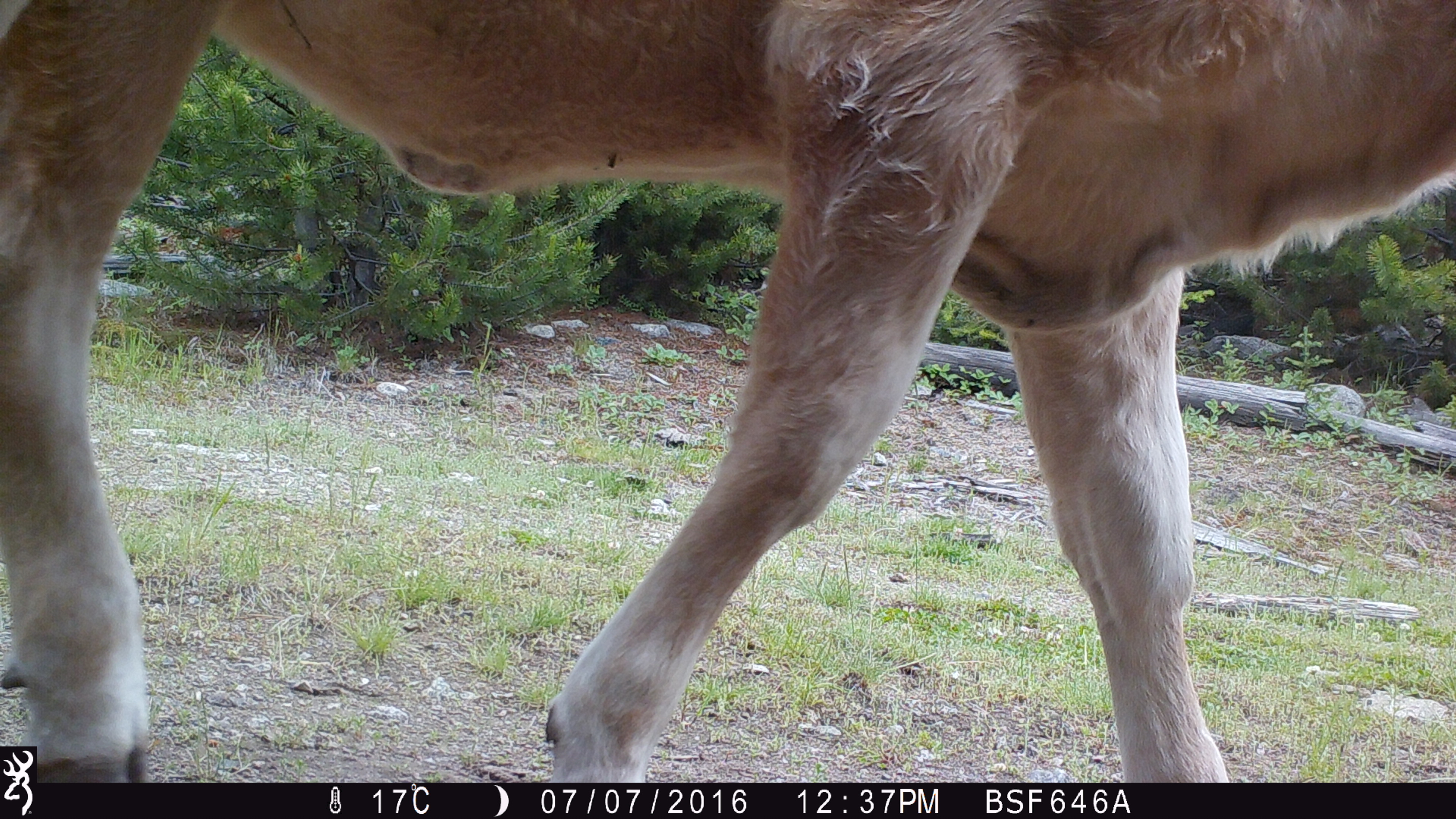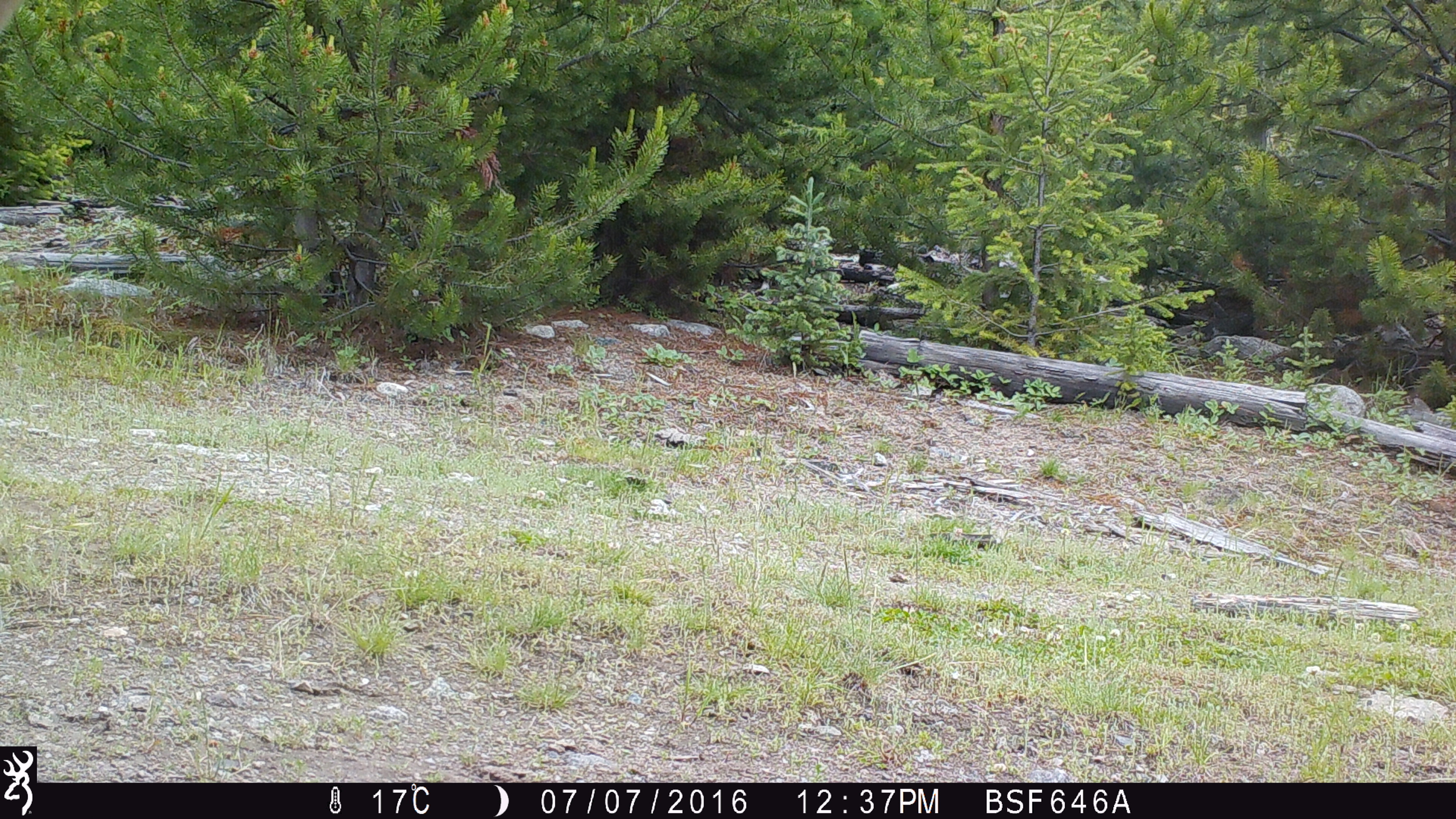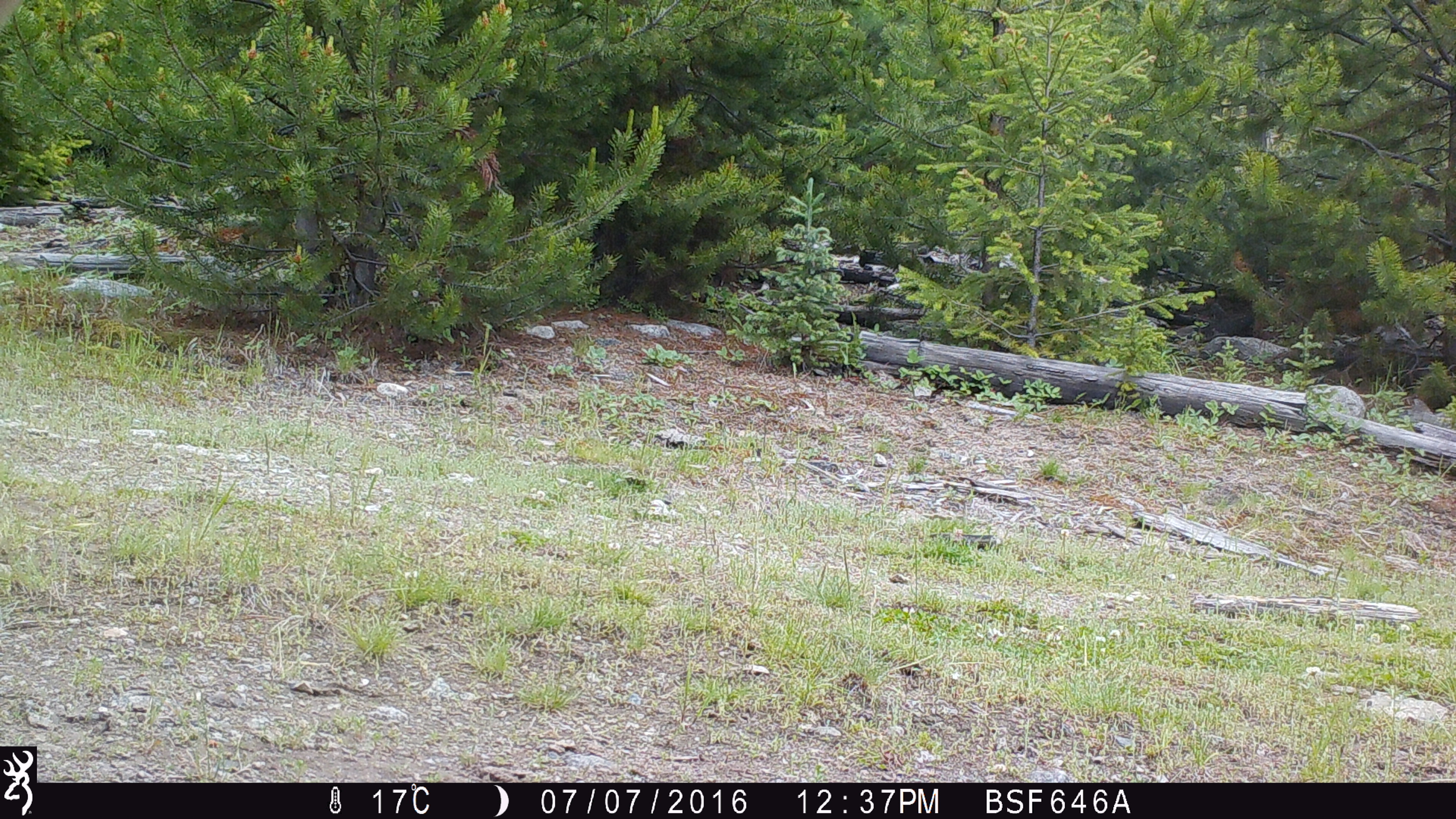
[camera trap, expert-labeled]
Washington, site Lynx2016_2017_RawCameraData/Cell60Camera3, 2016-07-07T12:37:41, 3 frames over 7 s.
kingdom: Animalia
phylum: Chordata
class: Mammalia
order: Artiodactyla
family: Bovidae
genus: Bos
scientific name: Bos taurus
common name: domestic cattle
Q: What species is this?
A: Domestic cattle (Bos taurus).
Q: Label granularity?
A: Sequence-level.